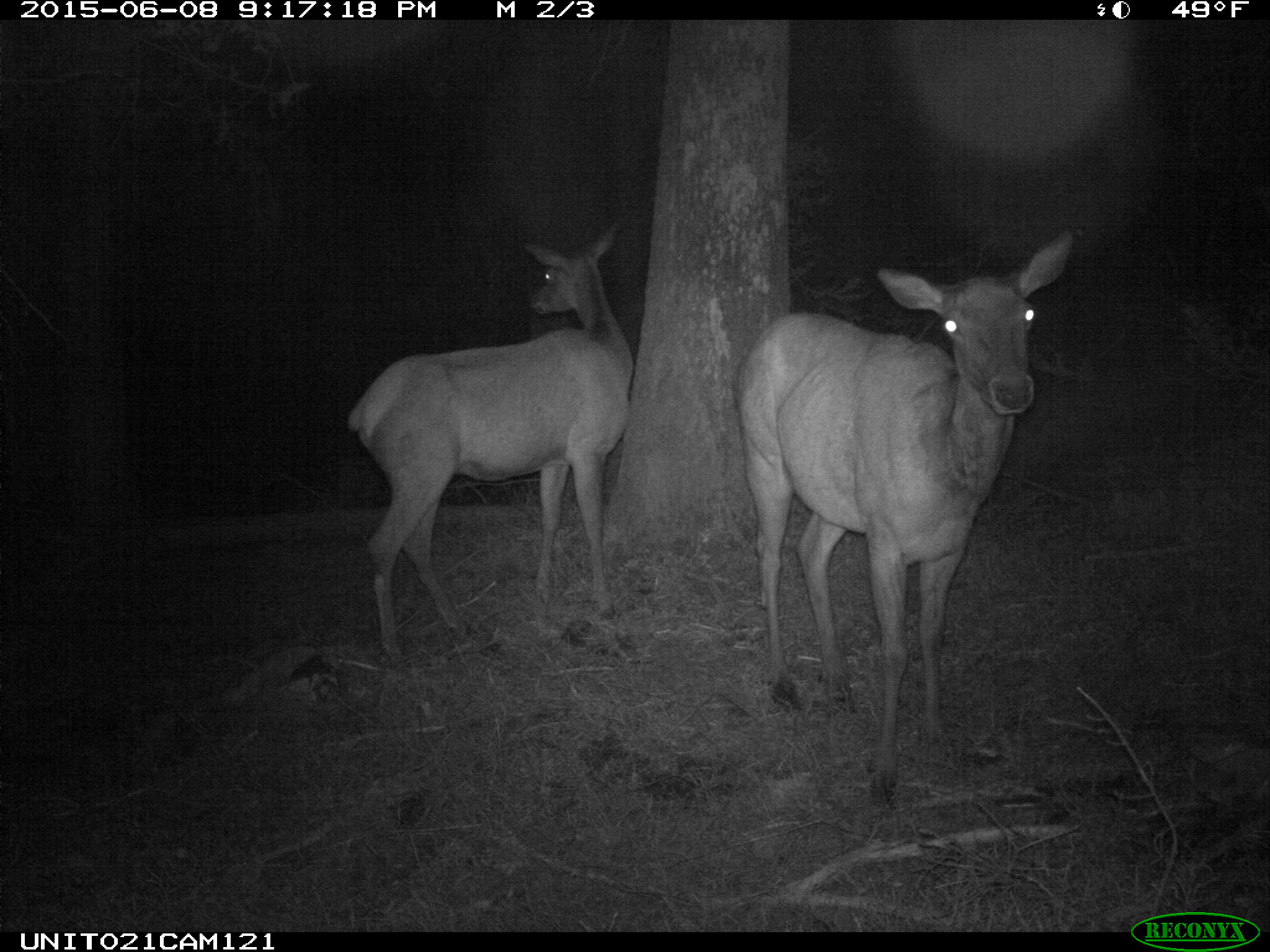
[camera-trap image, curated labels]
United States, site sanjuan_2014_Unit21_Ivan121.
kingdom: Animalia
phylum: Chordata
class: Mammalia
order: Artiodactyla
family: Cervidae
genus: Cervus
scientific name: Cervus elaphus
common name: red deer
Cervus elaphus (red deer).